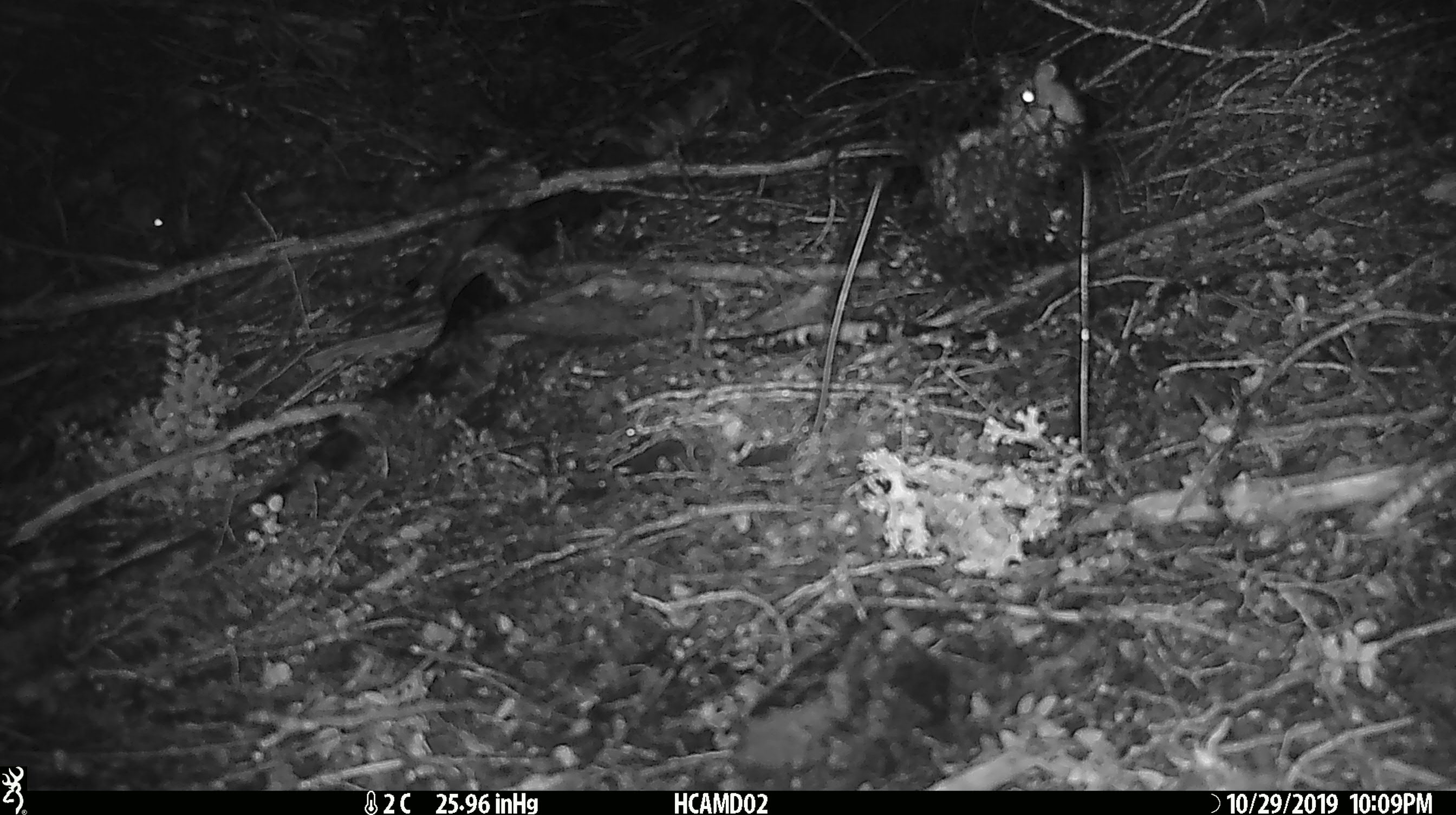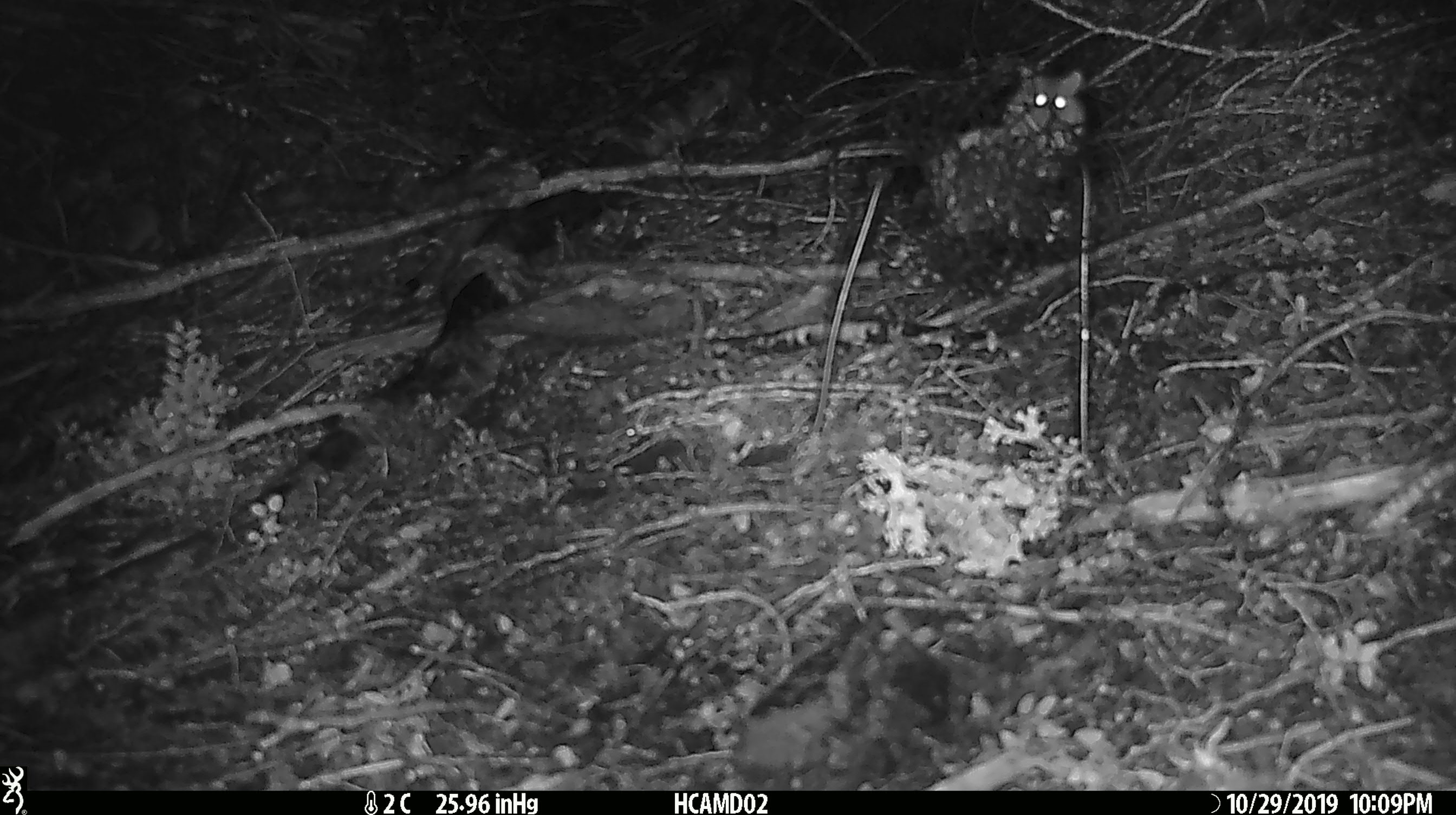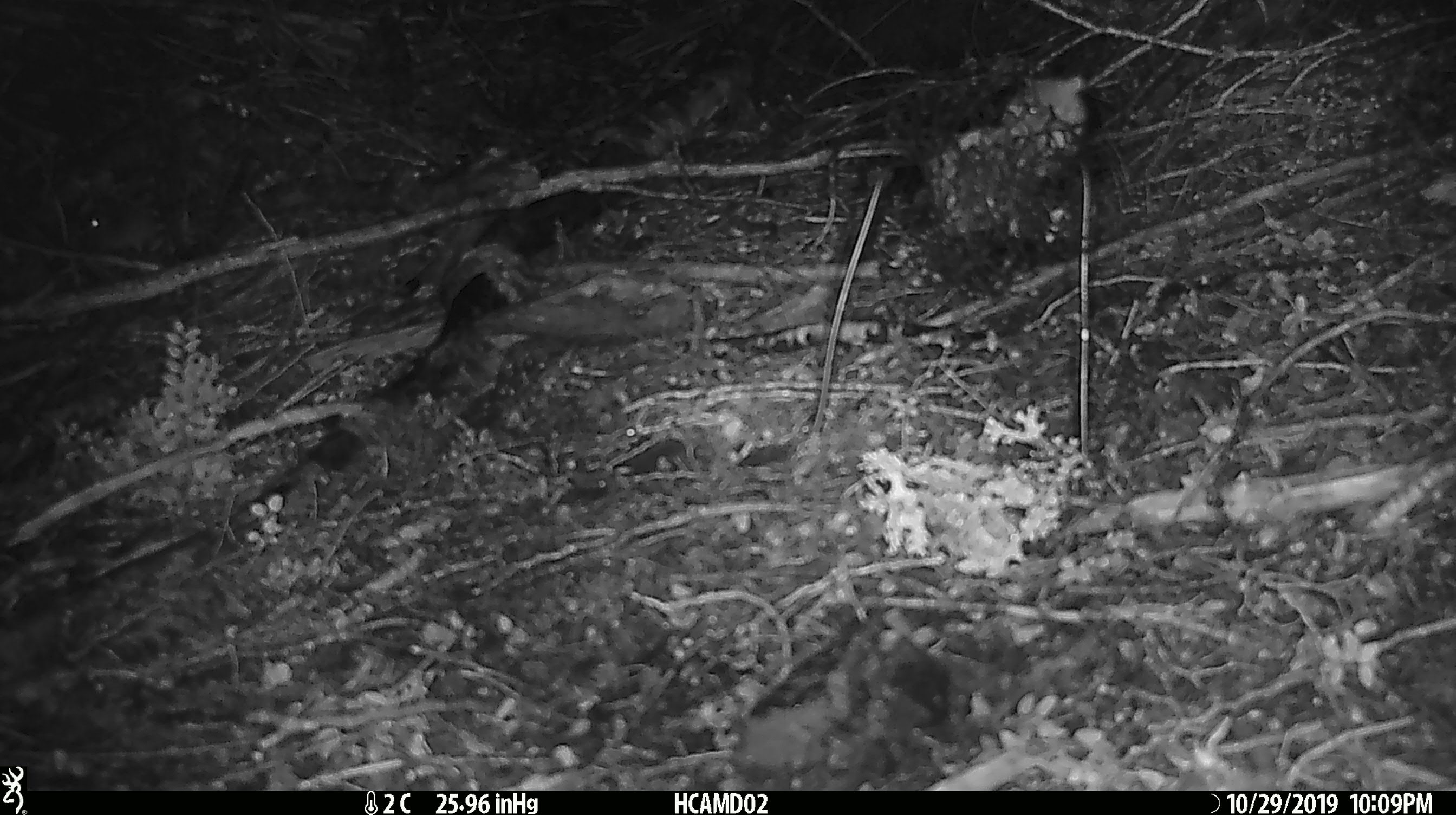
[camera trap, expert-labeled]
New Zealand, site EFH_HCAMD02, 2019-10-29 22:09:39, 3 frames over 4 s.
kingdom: Animalia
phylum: Chordata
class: Mammalia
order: Rodentia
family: Muridae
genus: Mus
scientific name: Mus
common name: mouse